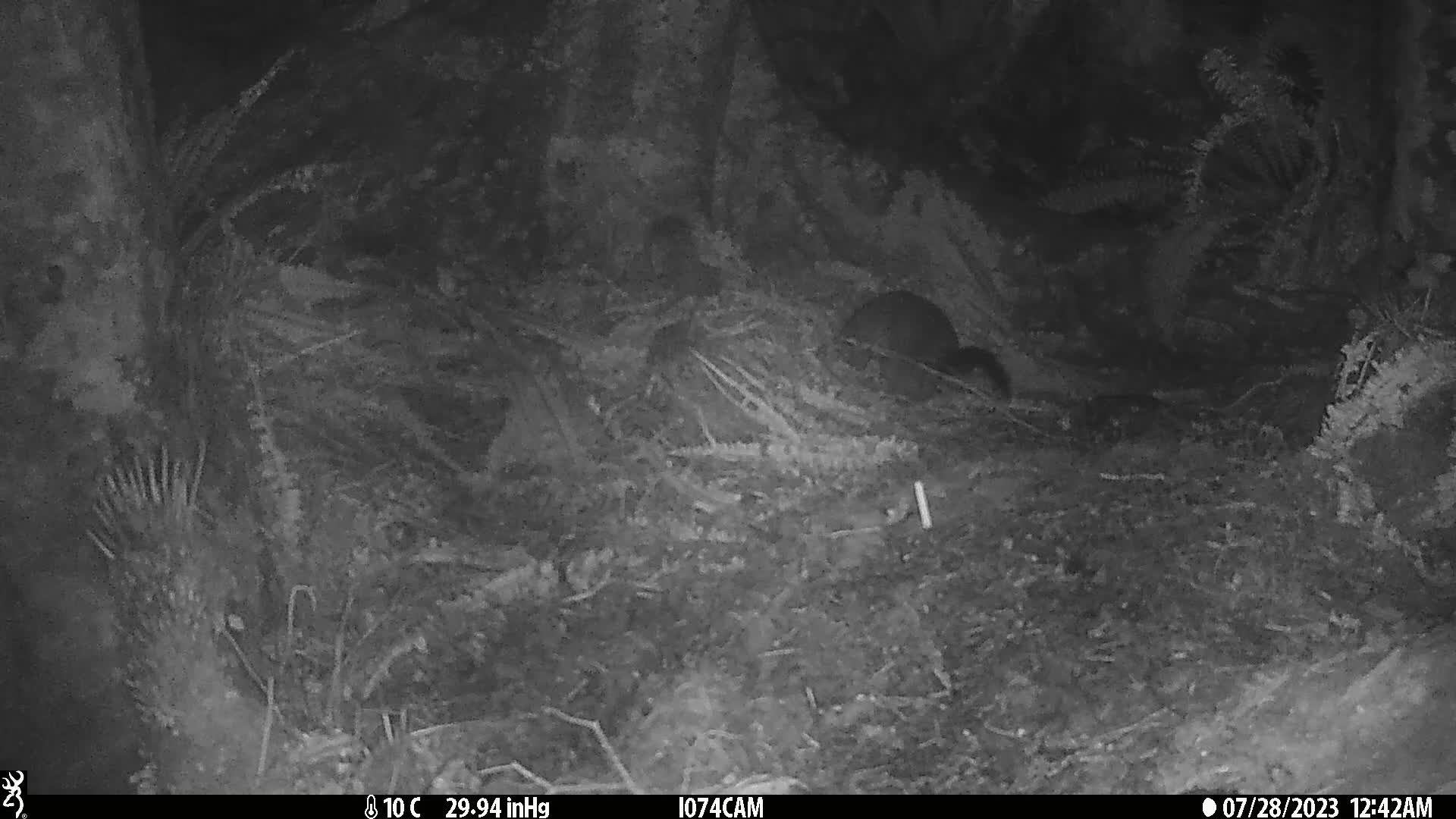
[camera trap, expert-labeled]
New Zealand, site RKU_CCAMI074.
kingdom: Animalia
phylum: Chordata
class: Mammalia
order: Diprotodontia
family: Phalangeridae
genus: Trichosurus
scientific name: Trichosurus vulpecula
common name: common brushtail possum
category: possum